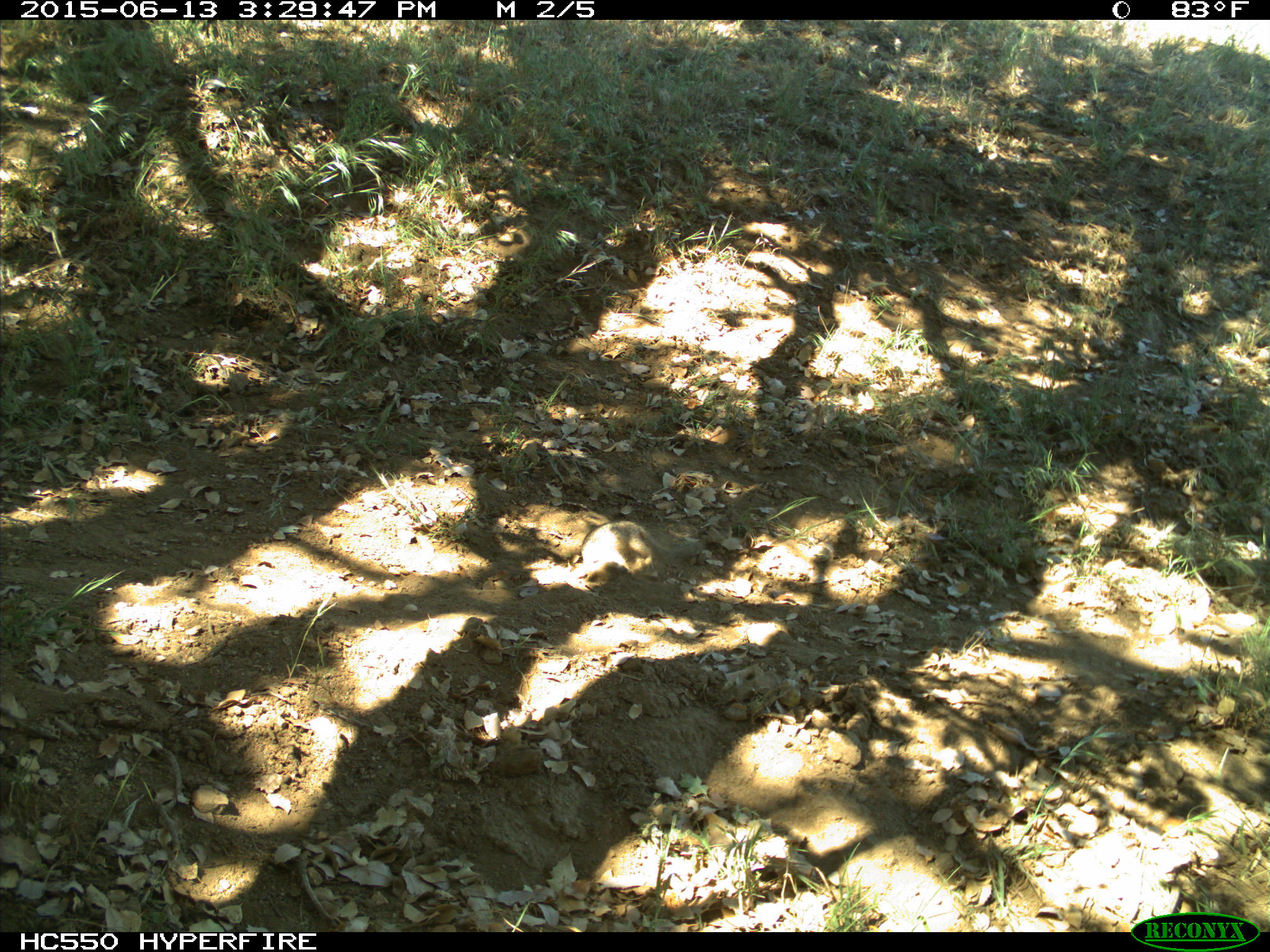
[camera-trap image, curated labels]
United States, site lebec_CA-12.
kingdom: Animalia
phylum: Chordata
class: Mammalia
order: Rodentia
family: Sciuridae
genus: Otospermophilus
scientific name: Otospermophilus beecheyi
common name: california ground squirrel